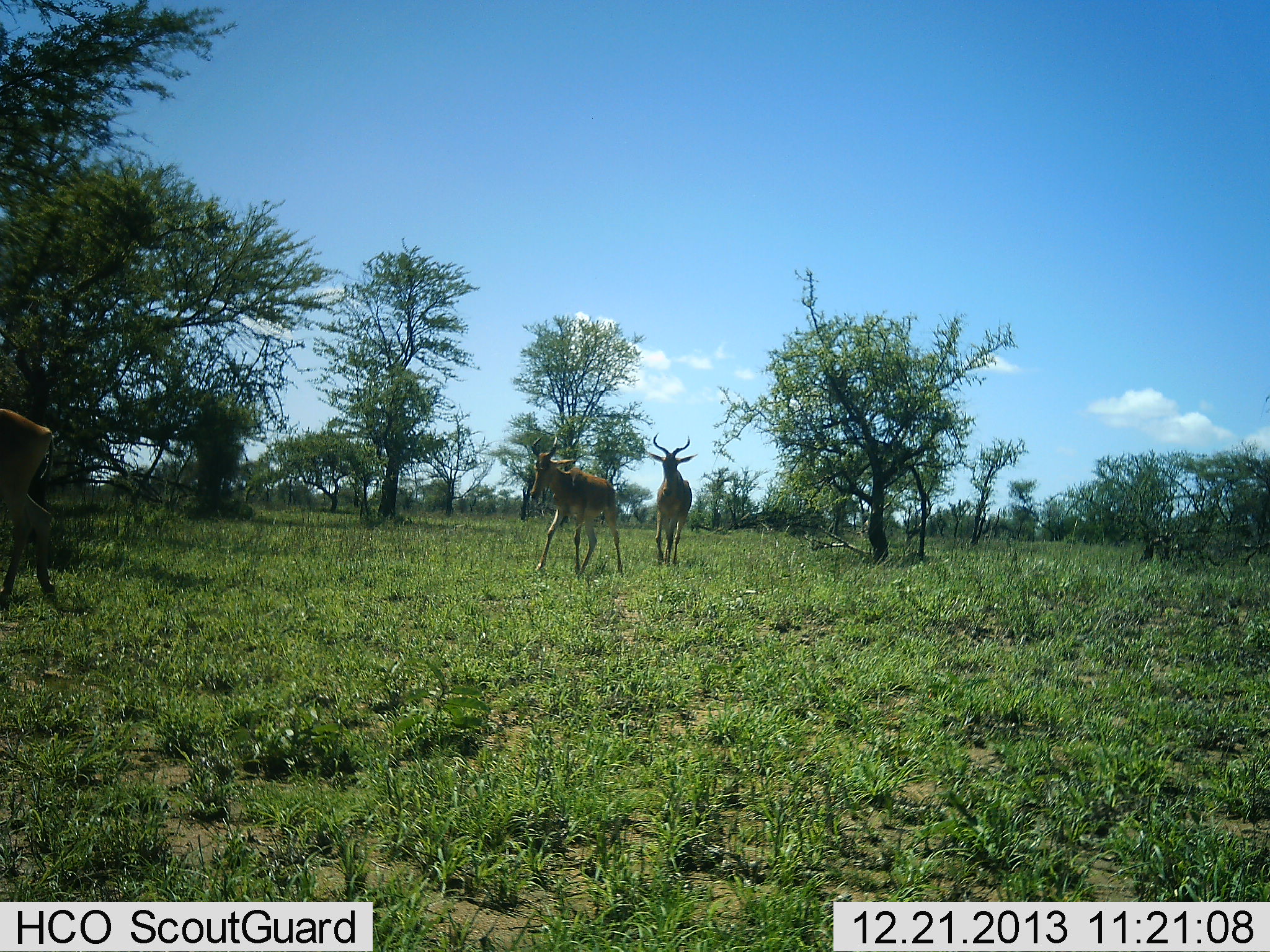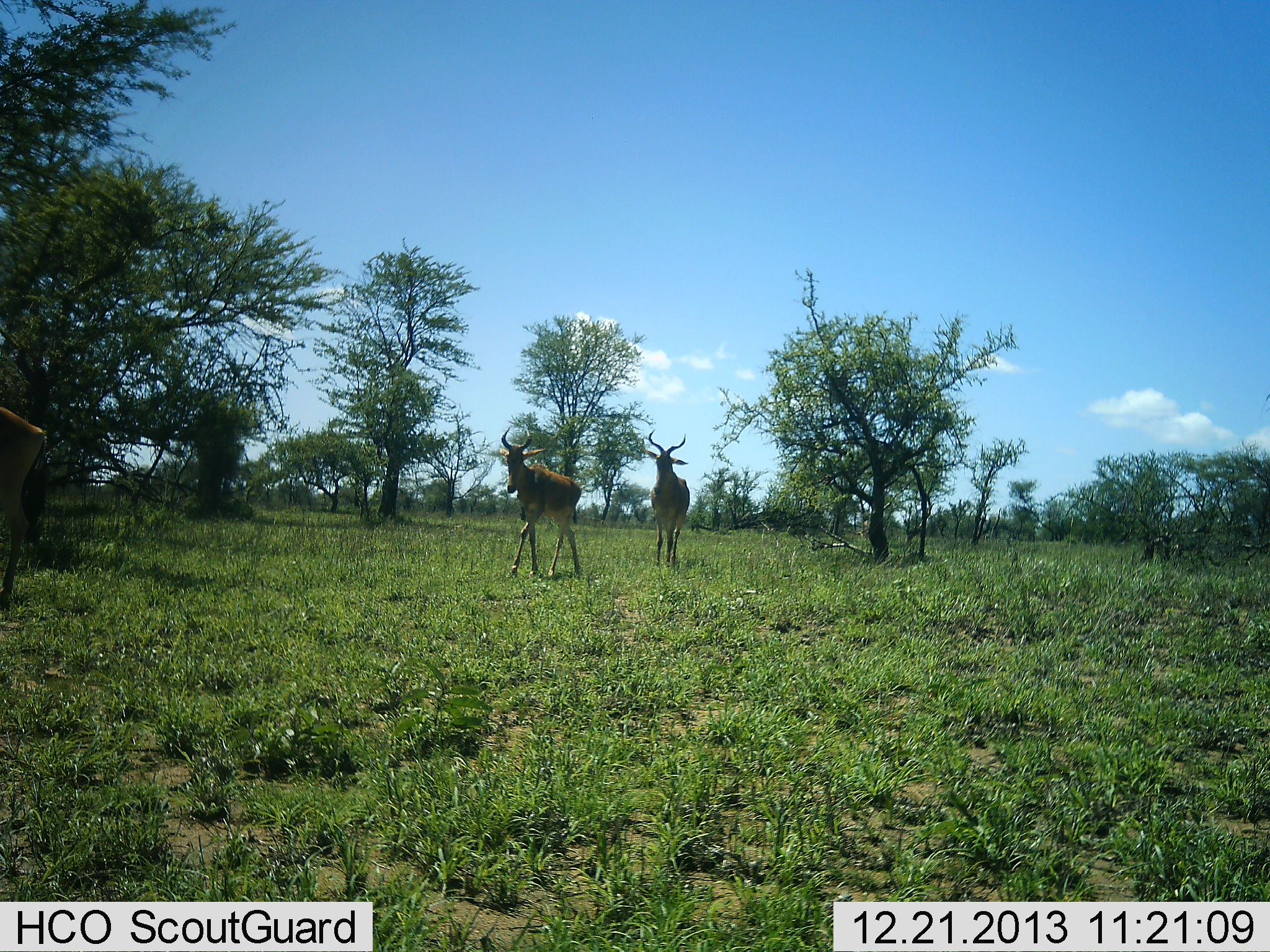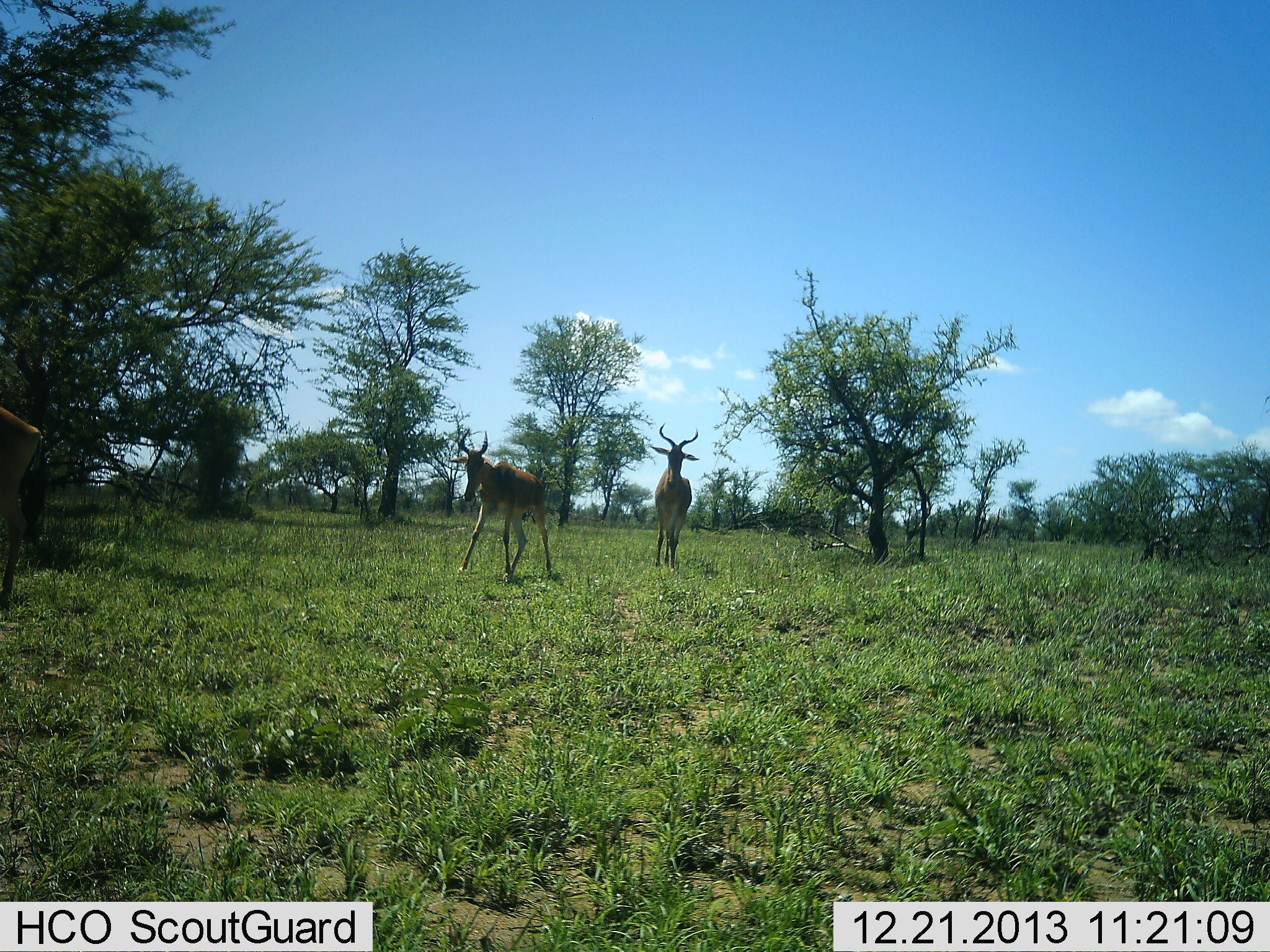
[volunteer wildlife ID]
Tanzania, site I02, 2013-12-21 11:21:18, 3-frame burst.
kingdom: Animalia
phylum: Chordata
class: Mammalia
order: Artiodactyla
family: Bovidae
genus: Alcelaphus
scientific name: Alcelaphus buselaphus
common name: hartebeest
Hartebeest (Alcelaphus buselaphus), count 3. Behavior (volunteer vote fractions): standing 20%, resting 0%, moving 100%, interacting 0%. Young present (vote fraction): 0%. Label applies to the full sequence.